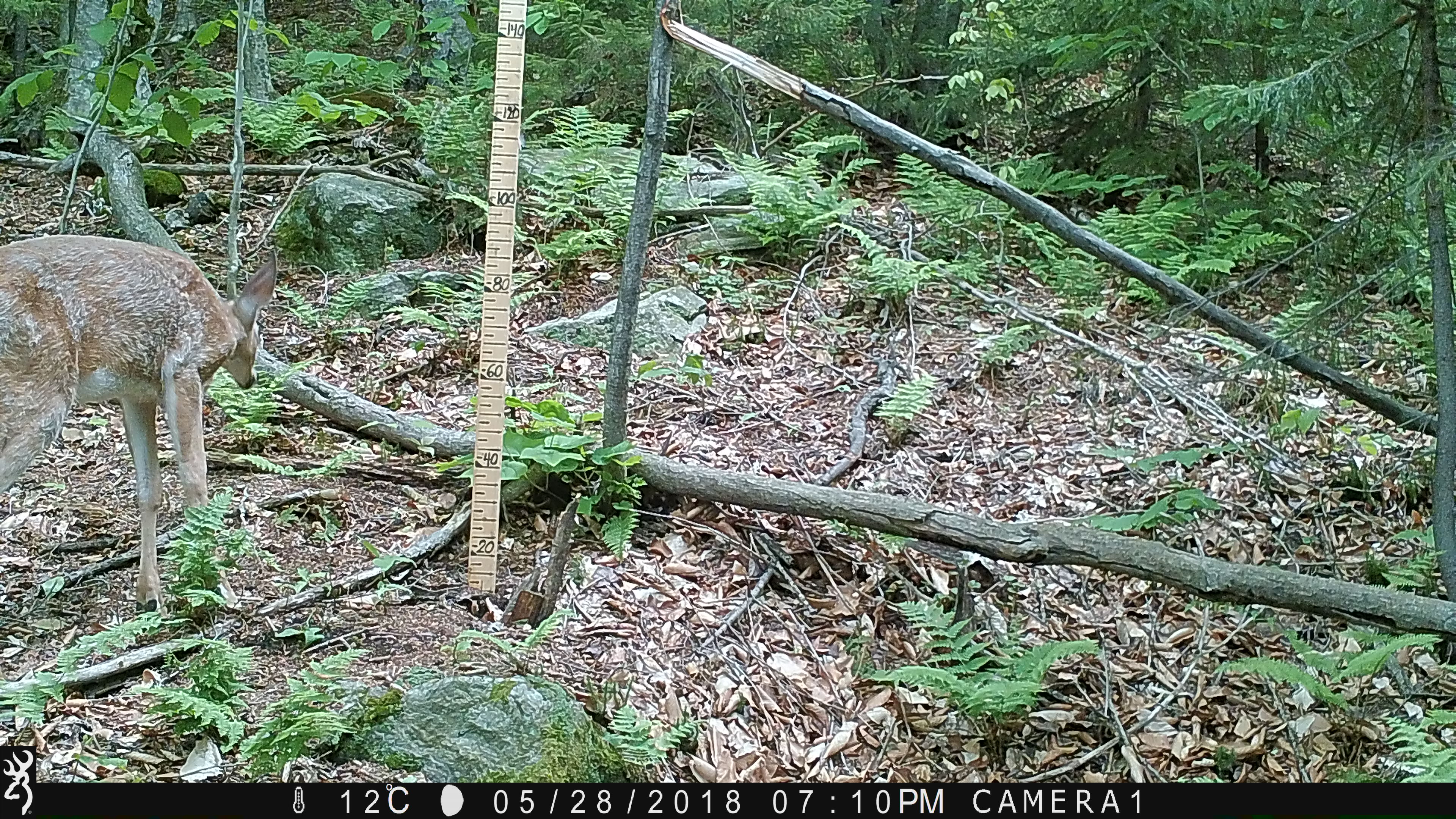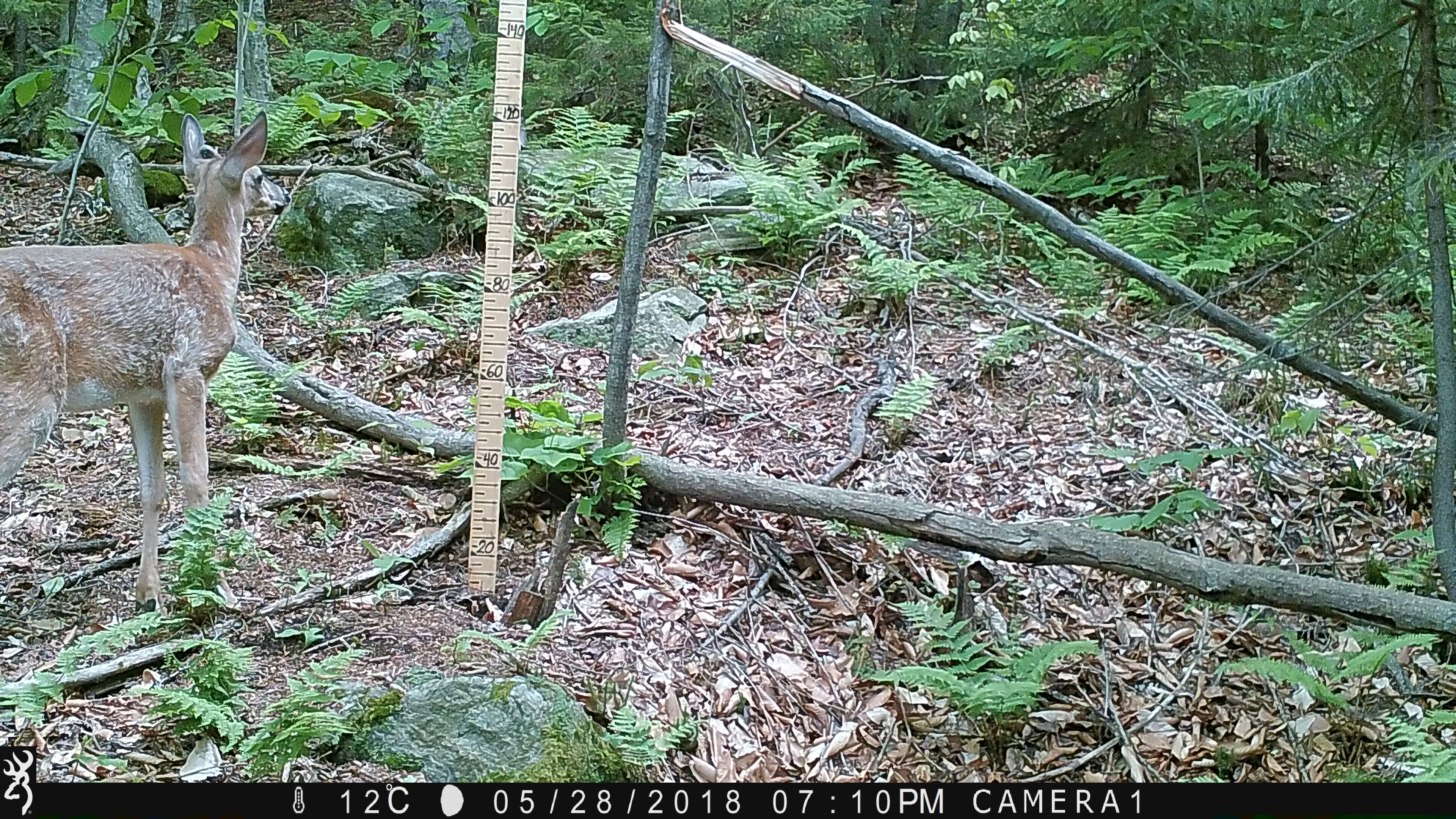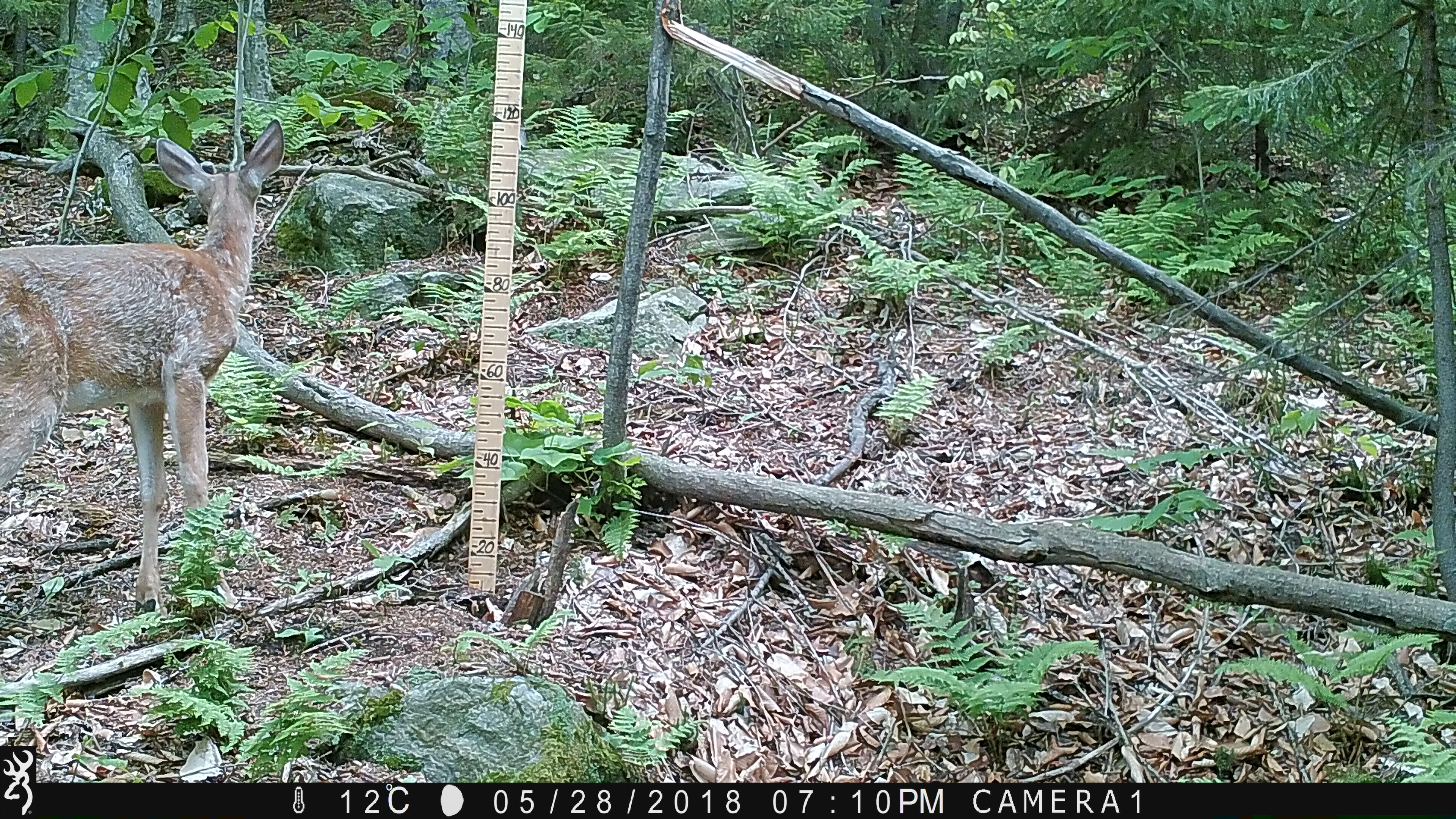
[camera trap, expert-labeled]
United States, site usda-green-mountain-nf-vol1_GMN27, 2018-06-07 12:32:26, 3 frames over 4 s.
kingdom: Animalia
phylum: Chordata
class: Mammalia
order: Artiodactyla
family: Cervidae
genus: Odocoileus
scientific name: Odocoileus virginianus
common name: white-tailed deer